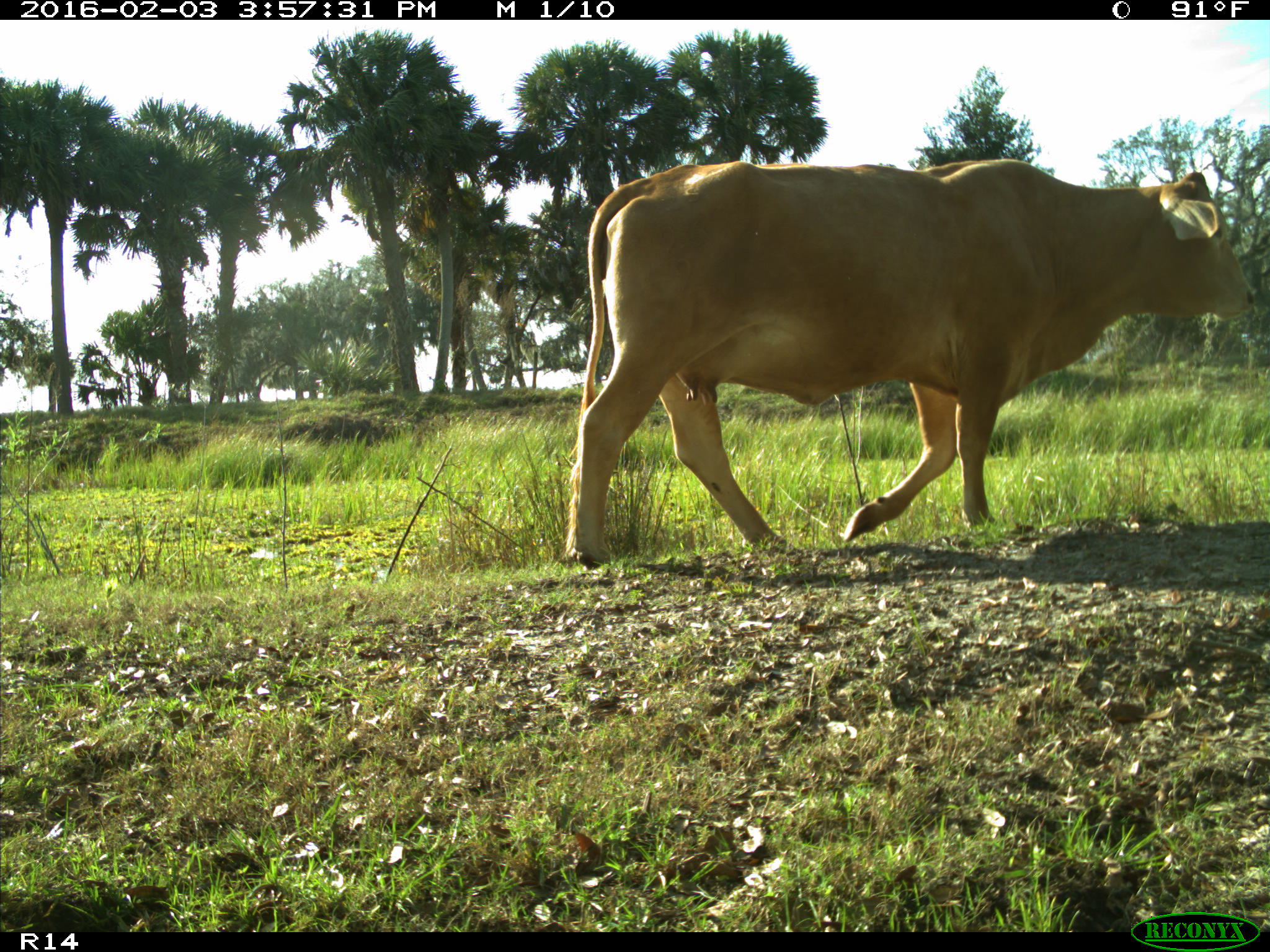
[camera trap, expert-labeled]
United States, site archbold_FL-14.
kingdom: Animalia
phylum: Chordata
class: Mammalia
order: Artiodactyla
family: Bovidae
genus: Bos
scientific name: Bos taurus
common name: domestic cow